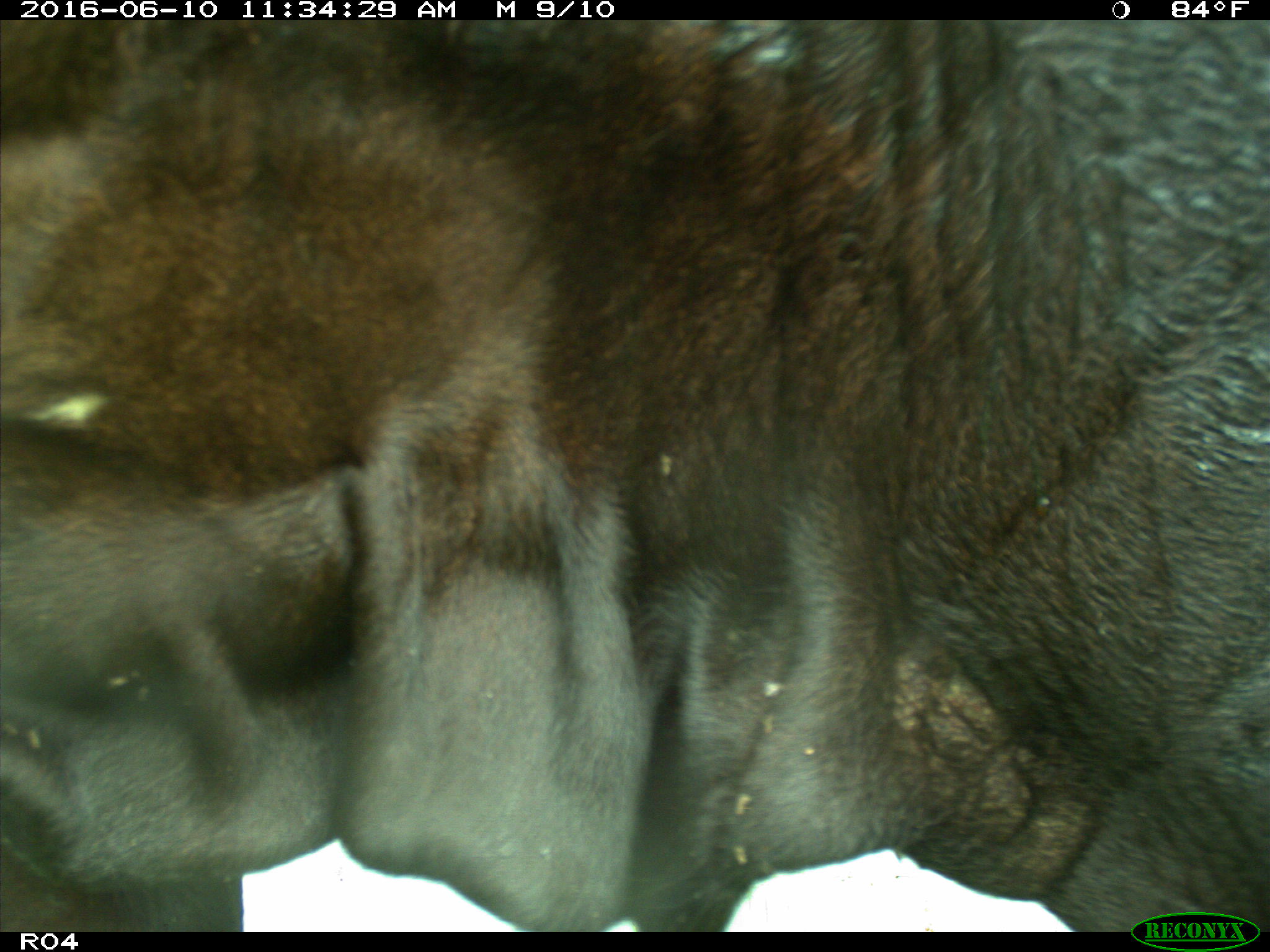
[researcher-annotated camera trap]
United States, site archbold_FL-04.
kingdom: Animalia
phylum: Chordata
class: Mammalia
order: Artiodactyla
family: Bovidae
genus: Bos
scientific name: Bos taurus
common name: domestic cow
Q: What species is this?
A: Bos taurus (domestic cow).